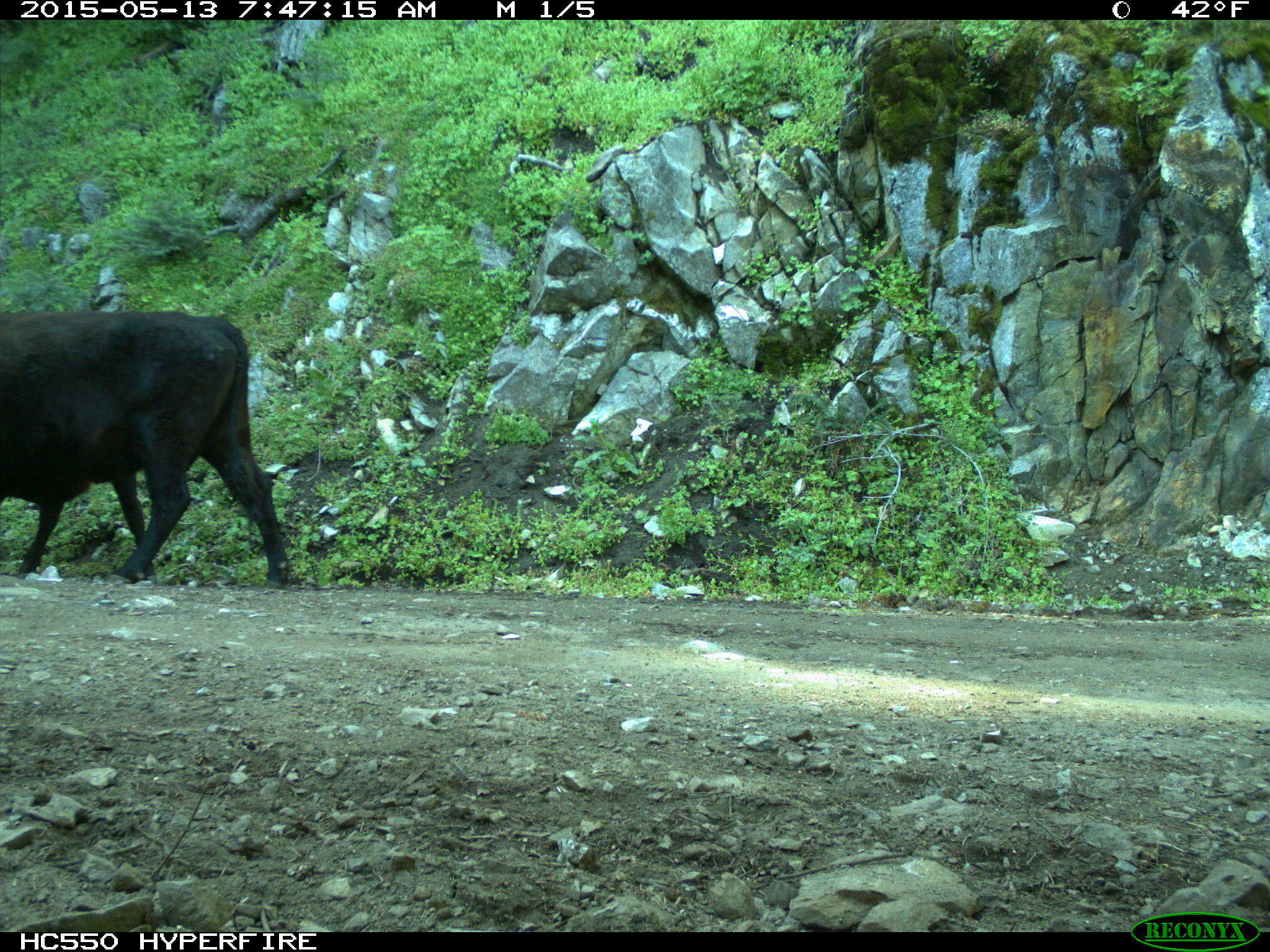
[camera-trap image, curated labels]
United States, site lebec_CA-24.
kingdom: Animalia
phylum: Chordata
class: Mammalia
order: Artiodactyla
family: Bovidae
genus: Bos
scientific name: Bos taurus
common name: domestic cow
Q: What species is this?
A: Bos taurus (domestic cow).